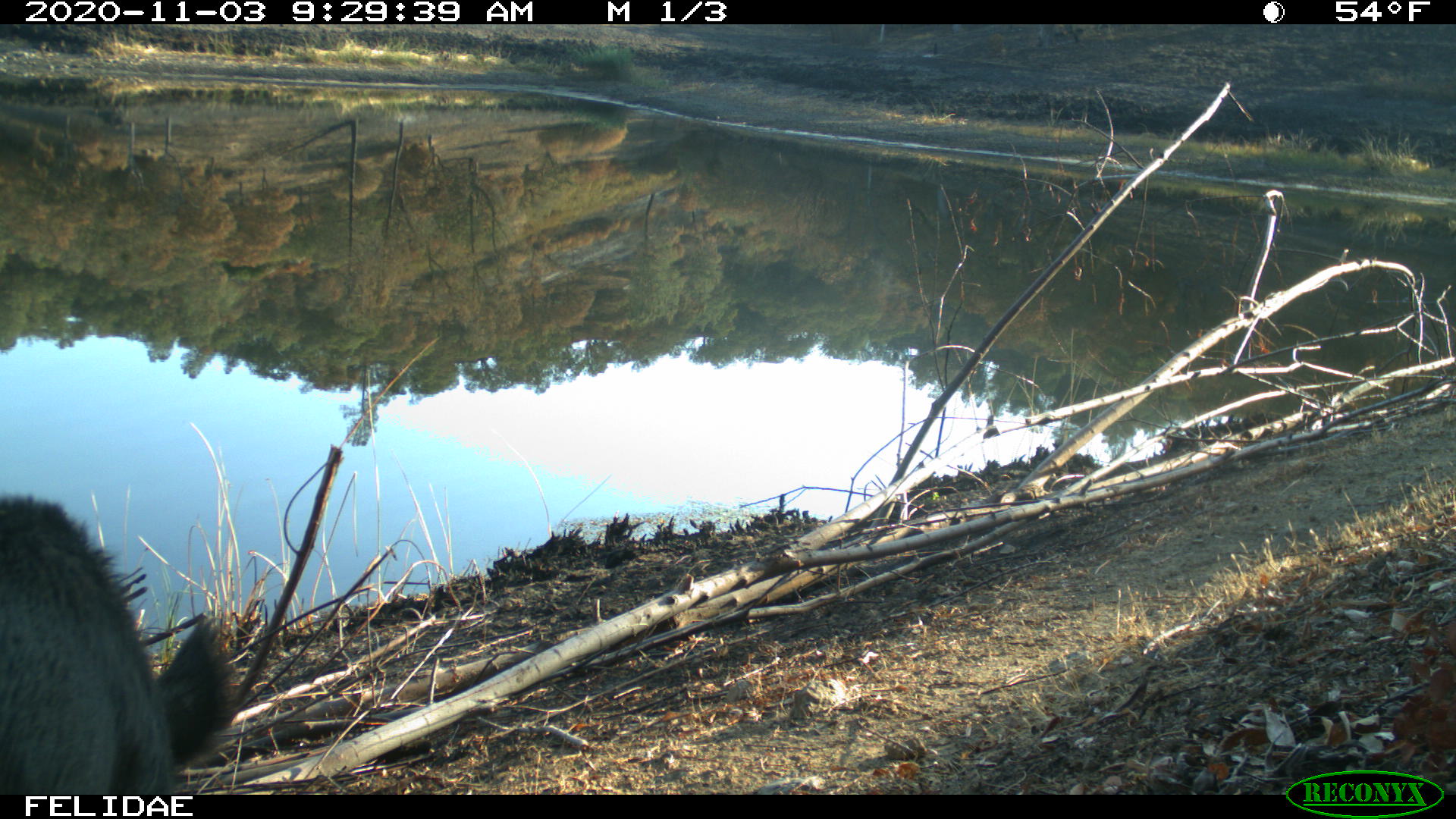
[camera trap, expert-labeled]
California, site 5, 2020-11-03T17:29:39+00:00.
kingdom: Animalia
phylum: Chordata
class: Mammalia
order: Artiodactyla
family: Suidae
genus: Sus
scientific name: Sus scrofa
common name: wild boar